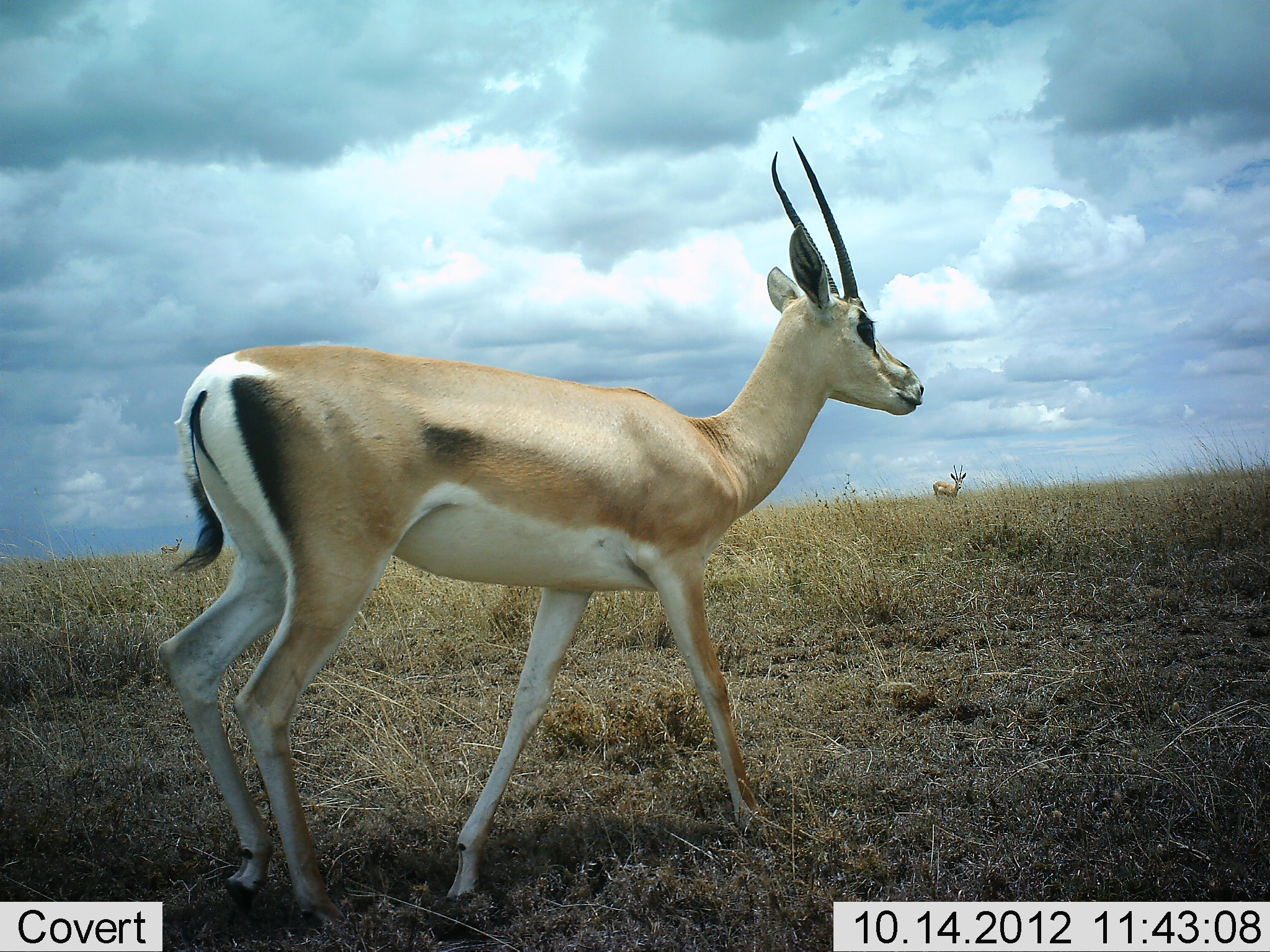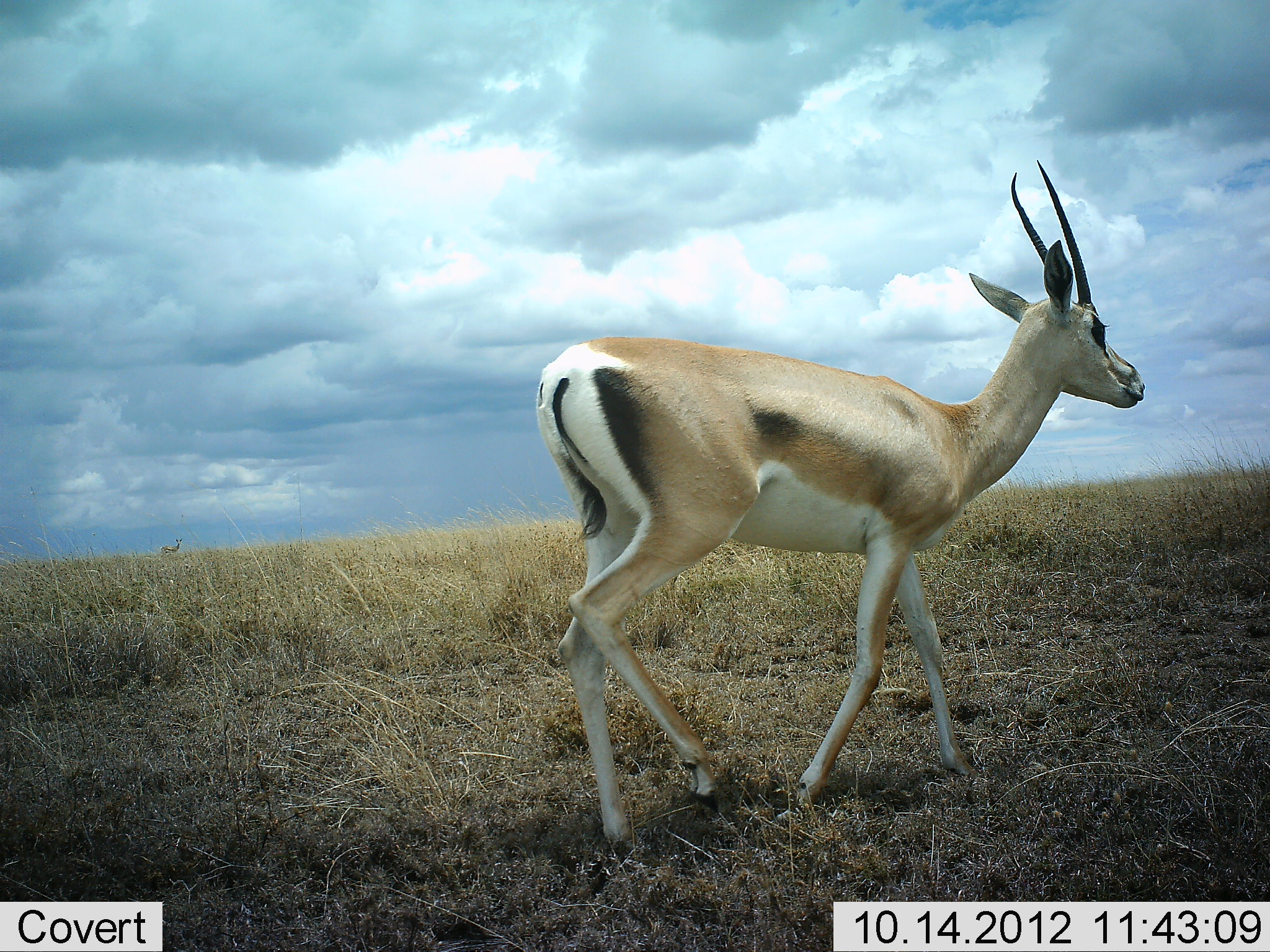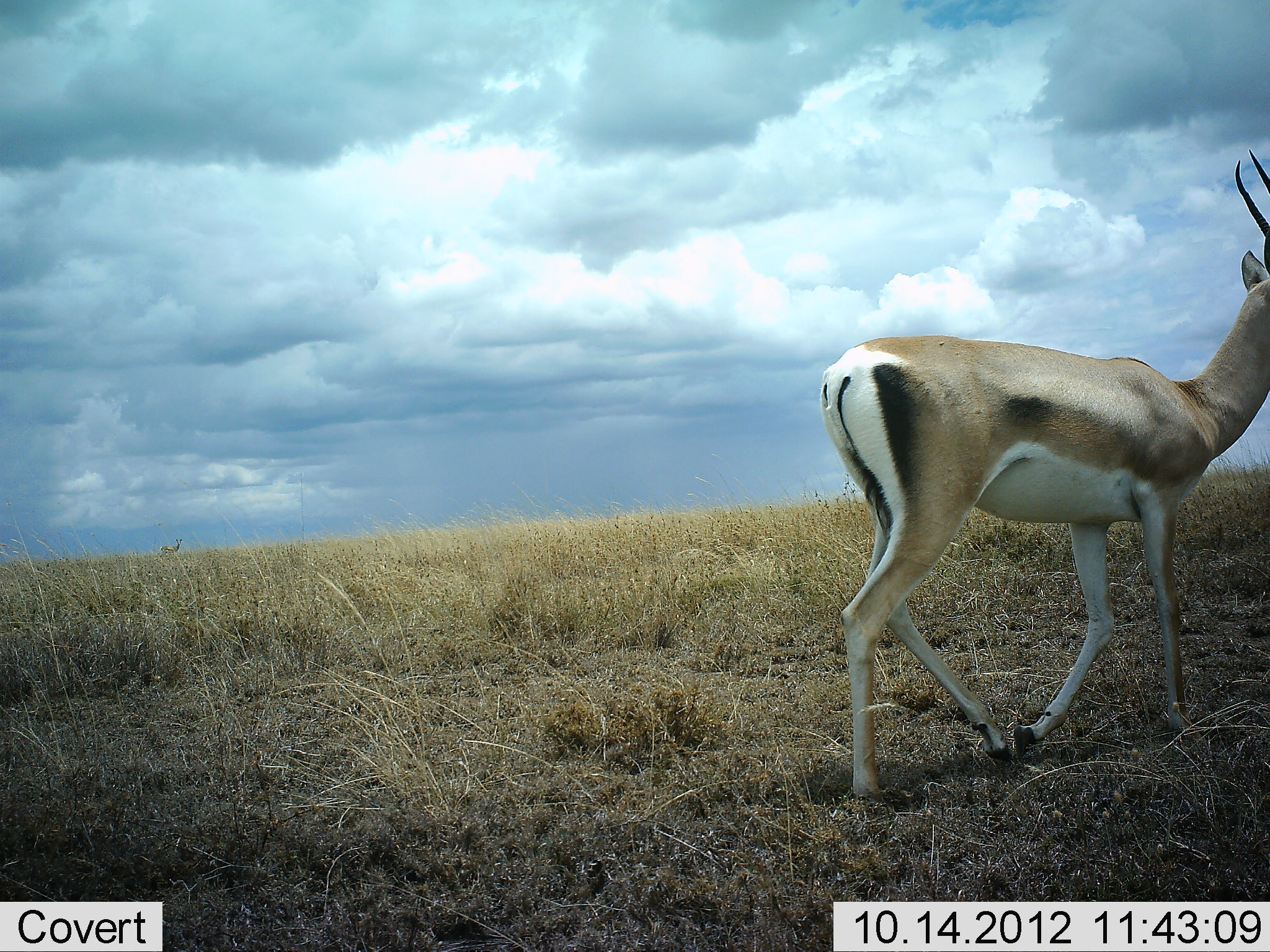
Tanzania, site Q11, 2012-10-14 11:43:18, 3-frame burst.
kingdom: Animalia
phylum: Chordata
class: Mammalia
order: Artiodactyla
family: Bovidae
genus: Nanger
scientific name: Nanger granti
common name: grant's gazelle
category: gazellegrants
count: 3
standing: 50%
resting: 0%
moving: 100%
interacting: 0%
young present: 0%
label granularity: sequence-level